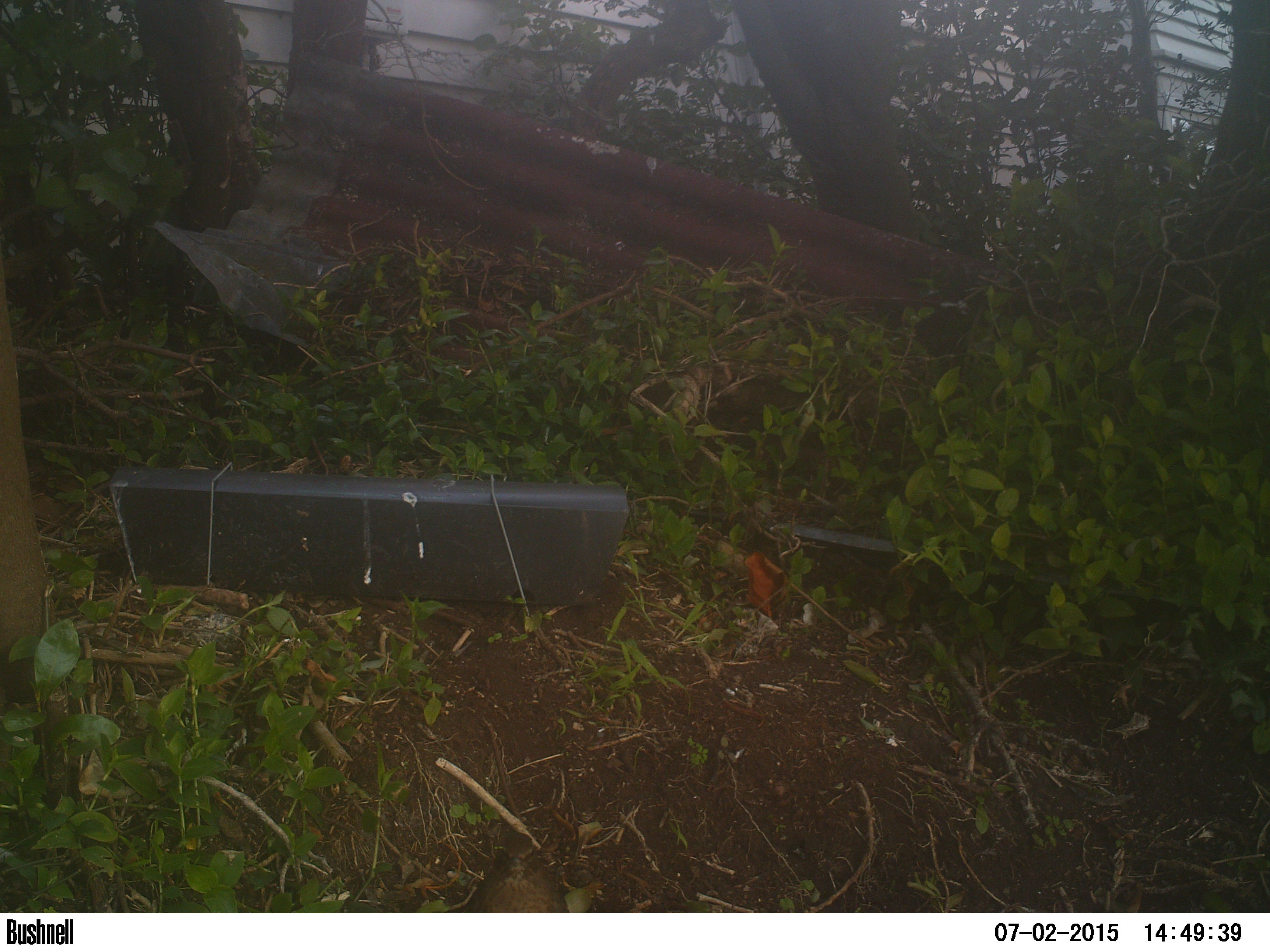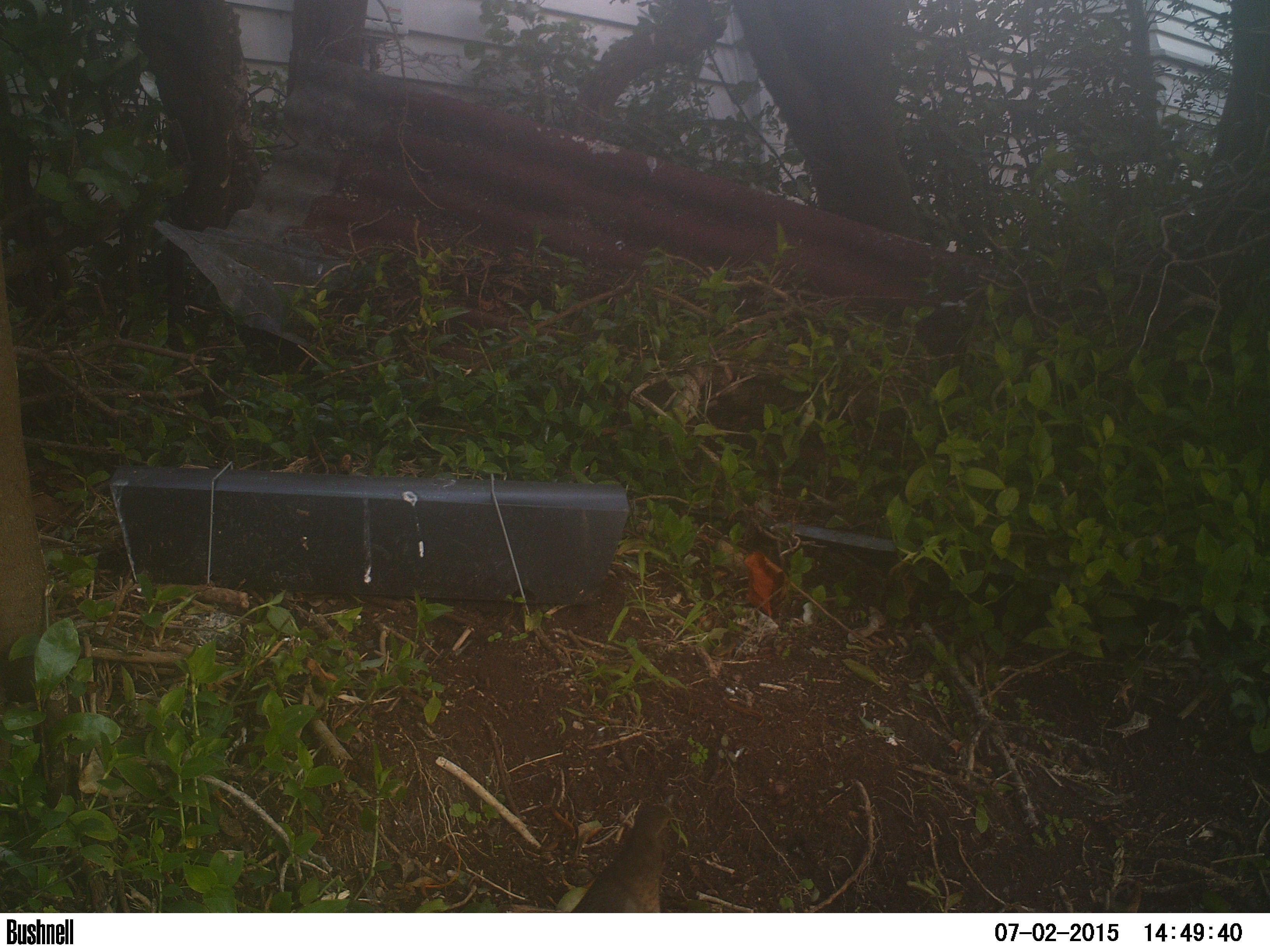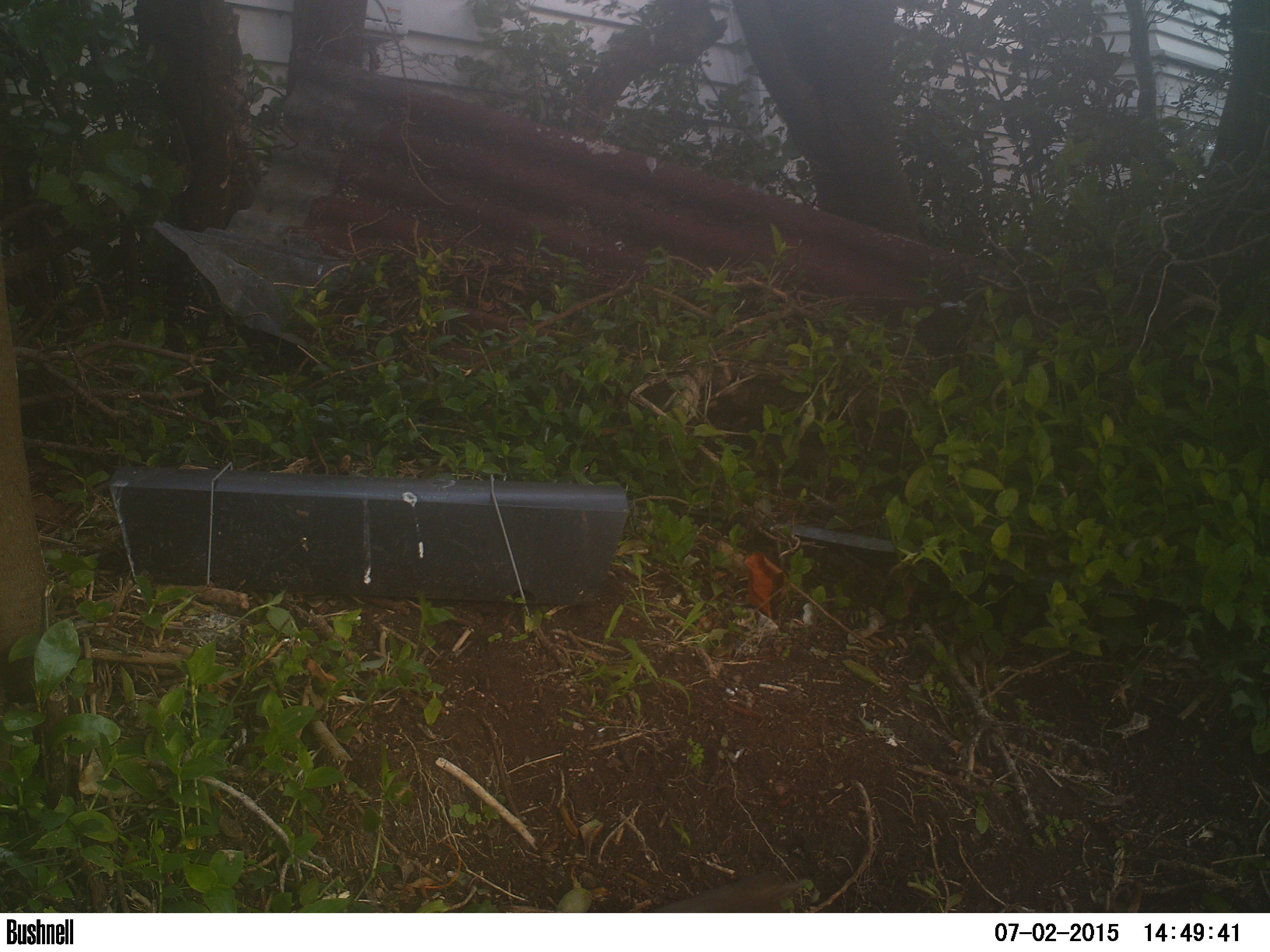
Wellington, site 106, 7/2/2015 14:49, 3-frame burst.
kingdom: Animalia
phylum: Chordata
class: Aves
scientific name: Aves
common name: bird